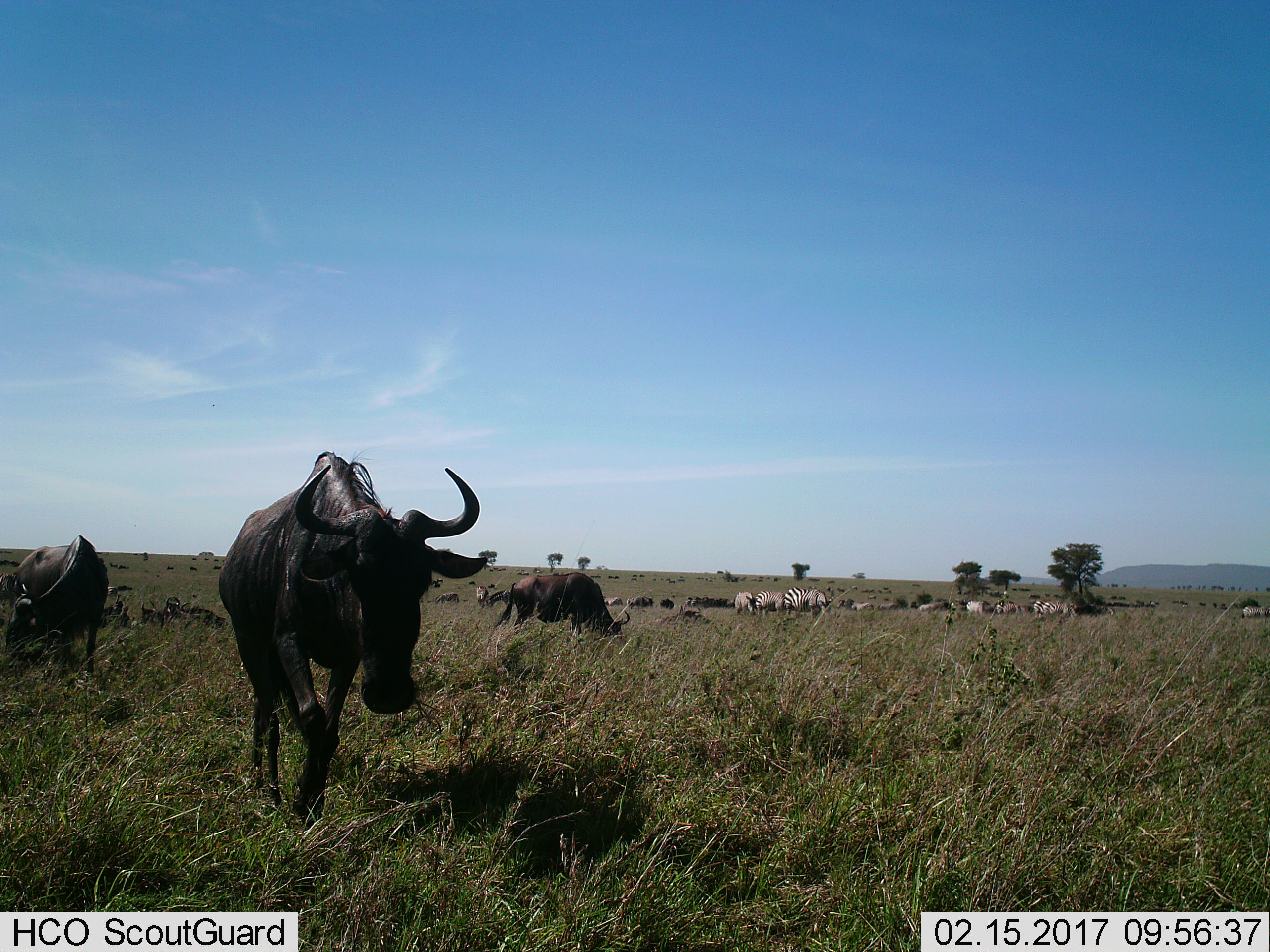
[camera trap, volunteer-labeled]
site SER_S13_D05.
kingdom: Animalia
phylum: Chordata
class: Mammalia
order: Artiodactyla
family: Bovidae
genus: Connochaetes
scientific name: Connochaetes taurinus taurinus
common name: blue wildebeest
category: wildebeestblue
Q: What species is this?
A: Wildebeestblue (blue wildebeest) (Connochaetes taurinus taurinus).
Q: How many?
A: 11-50.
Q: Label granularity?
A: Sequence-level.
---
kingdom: Animalia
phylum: Chordata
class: Mammalia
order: Perissodactyla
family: Equidae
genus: Equus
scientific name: Equus quagga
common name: plains zebra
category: zebraplains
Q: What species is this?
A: Zebraplains (plains zebra) (Equus quagga).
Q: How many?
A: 11-50.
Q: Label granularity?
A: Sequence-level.